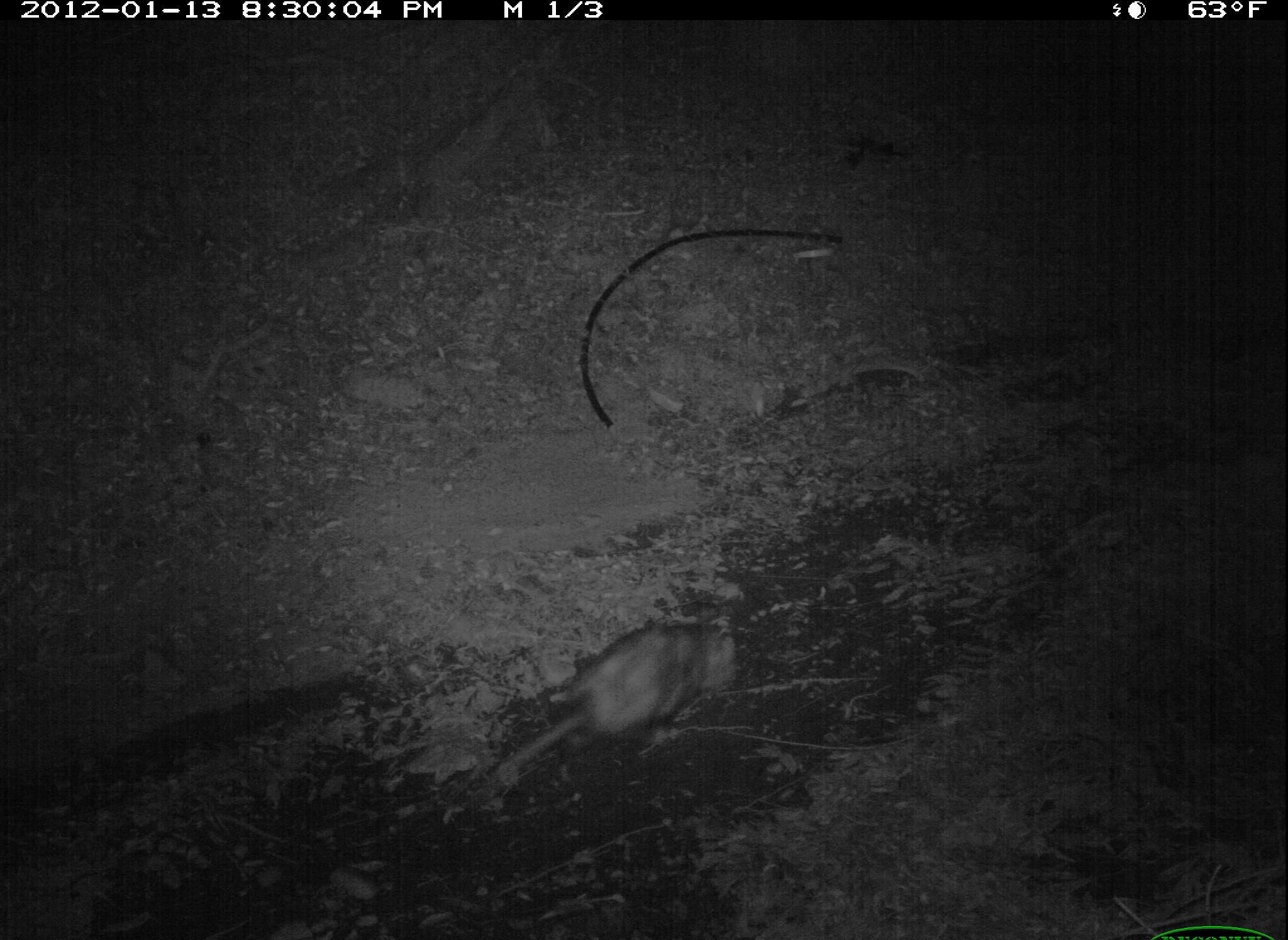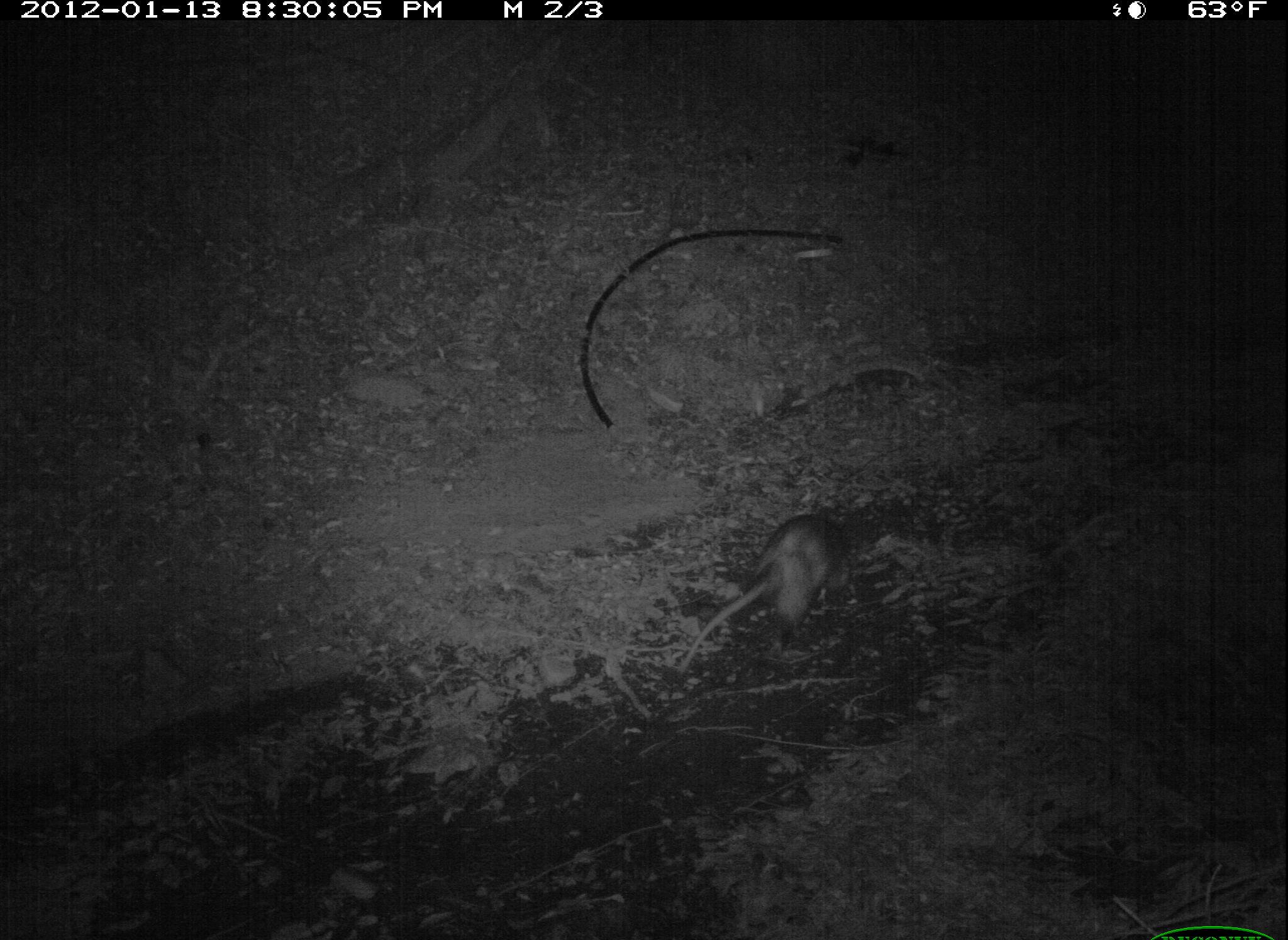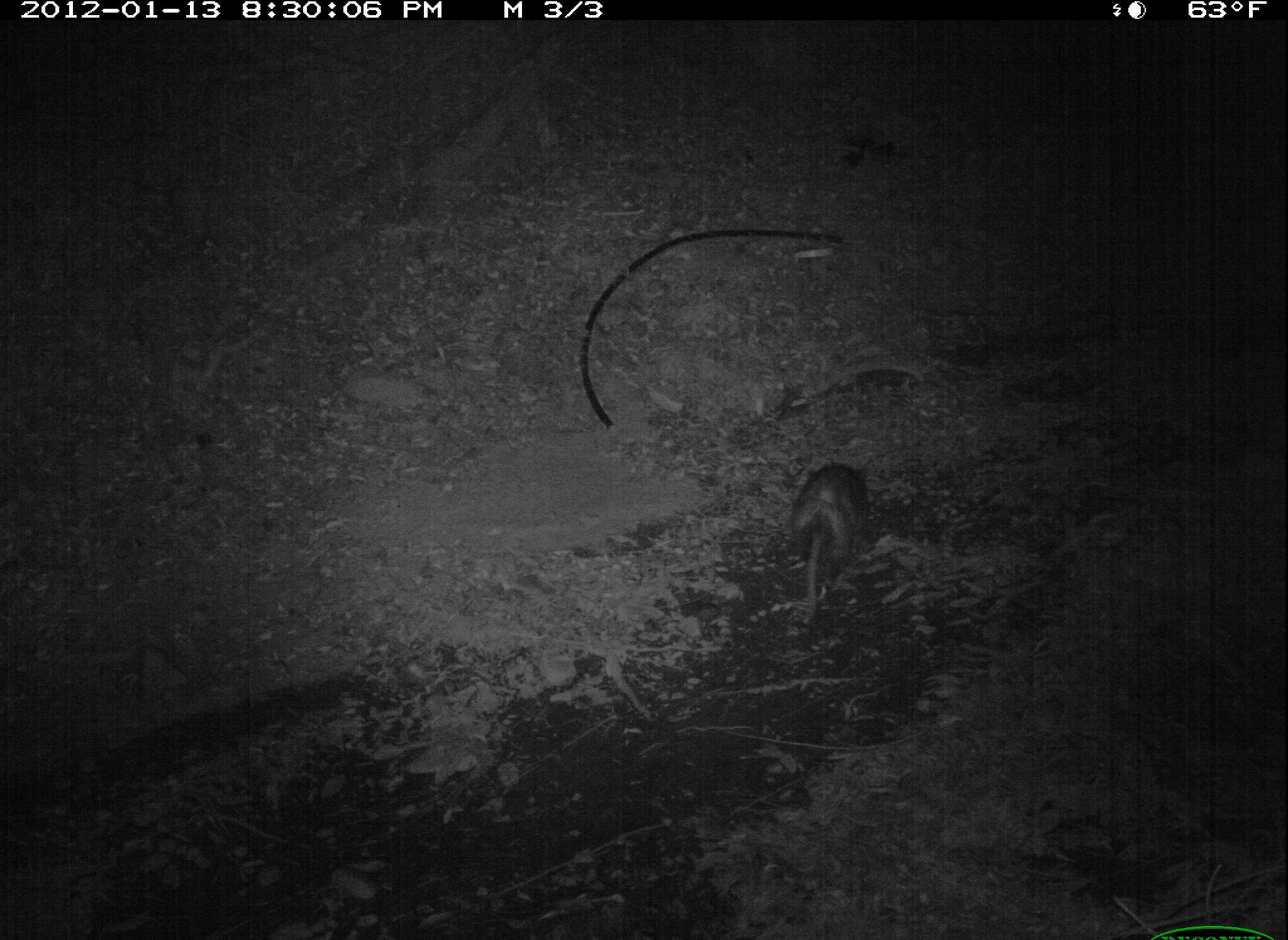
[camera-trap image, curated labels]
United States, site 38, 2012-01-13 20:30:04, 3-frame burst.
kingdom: Animalia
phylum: Chordata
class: Mammalia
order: Didelphimorphia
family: Didelphidae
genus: Didelphis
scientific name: Didelphis virginiana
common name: virginia opossum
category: opossum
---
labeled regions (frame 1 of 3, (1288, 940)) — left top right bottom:
opossum: 491 606 747 812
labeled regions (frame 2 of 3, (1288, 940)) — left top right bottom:
opossum: 672 494 872 675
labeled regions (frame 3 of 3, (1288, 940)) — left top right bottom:
opossum: 758 419 898 631